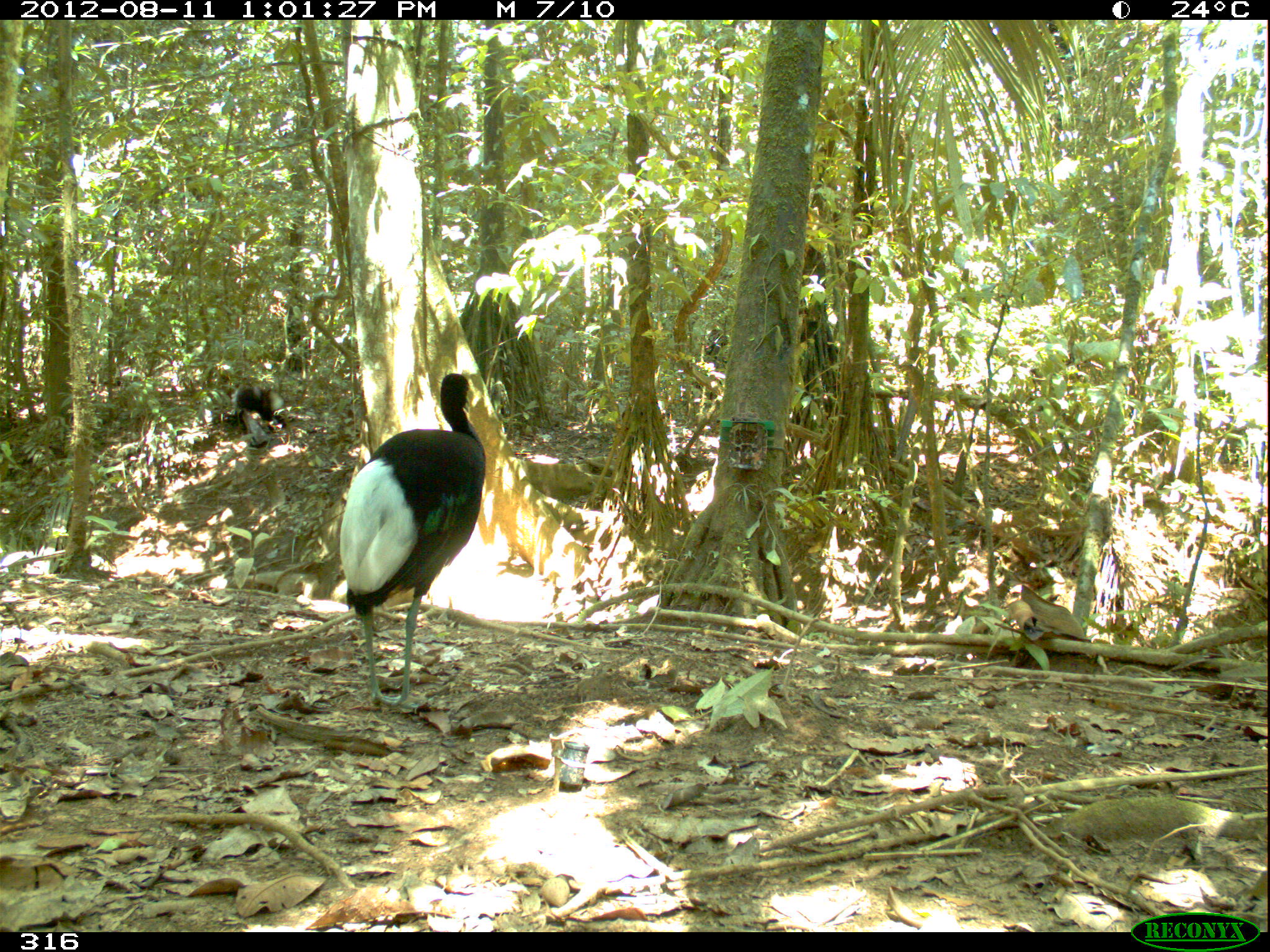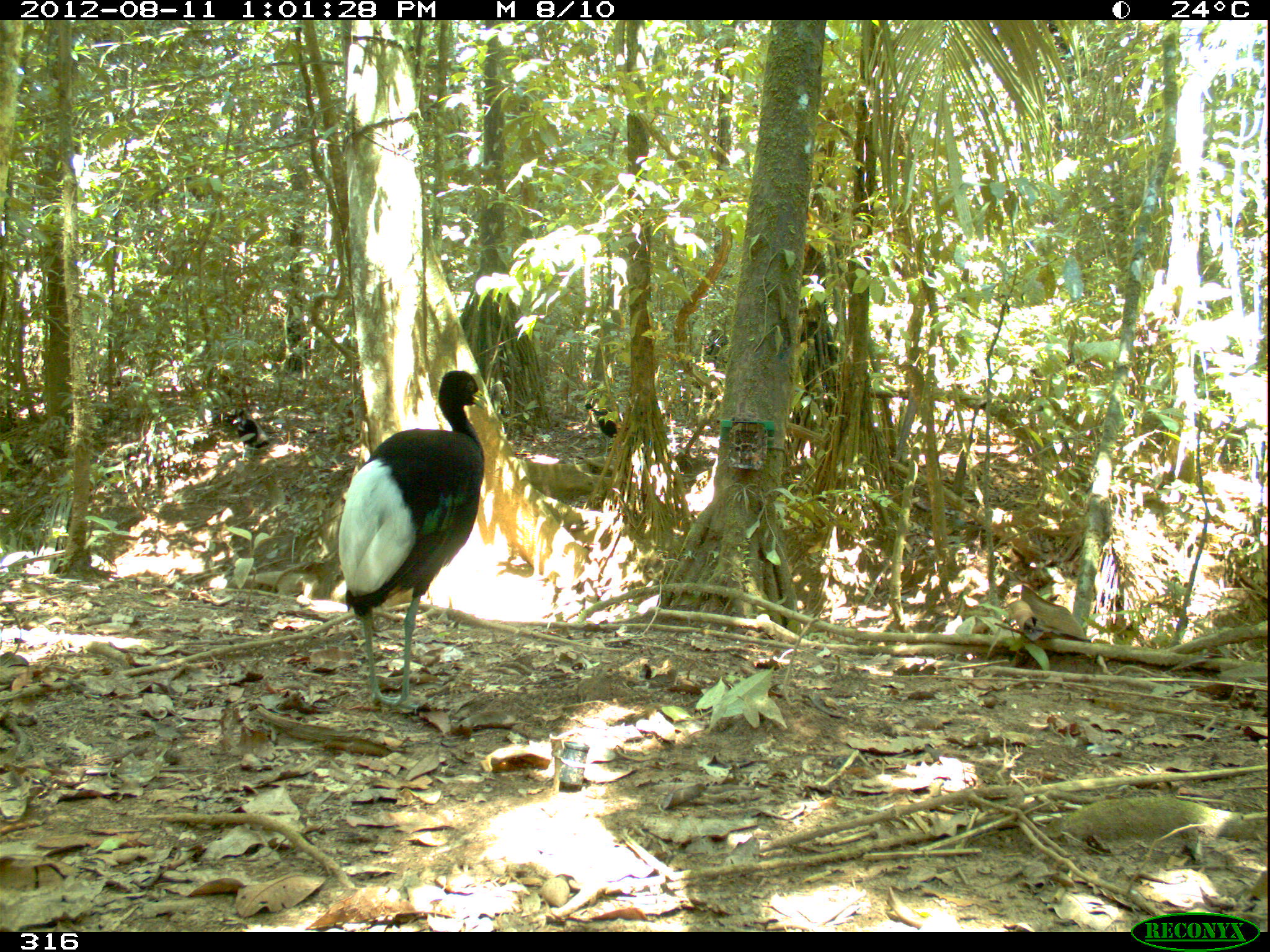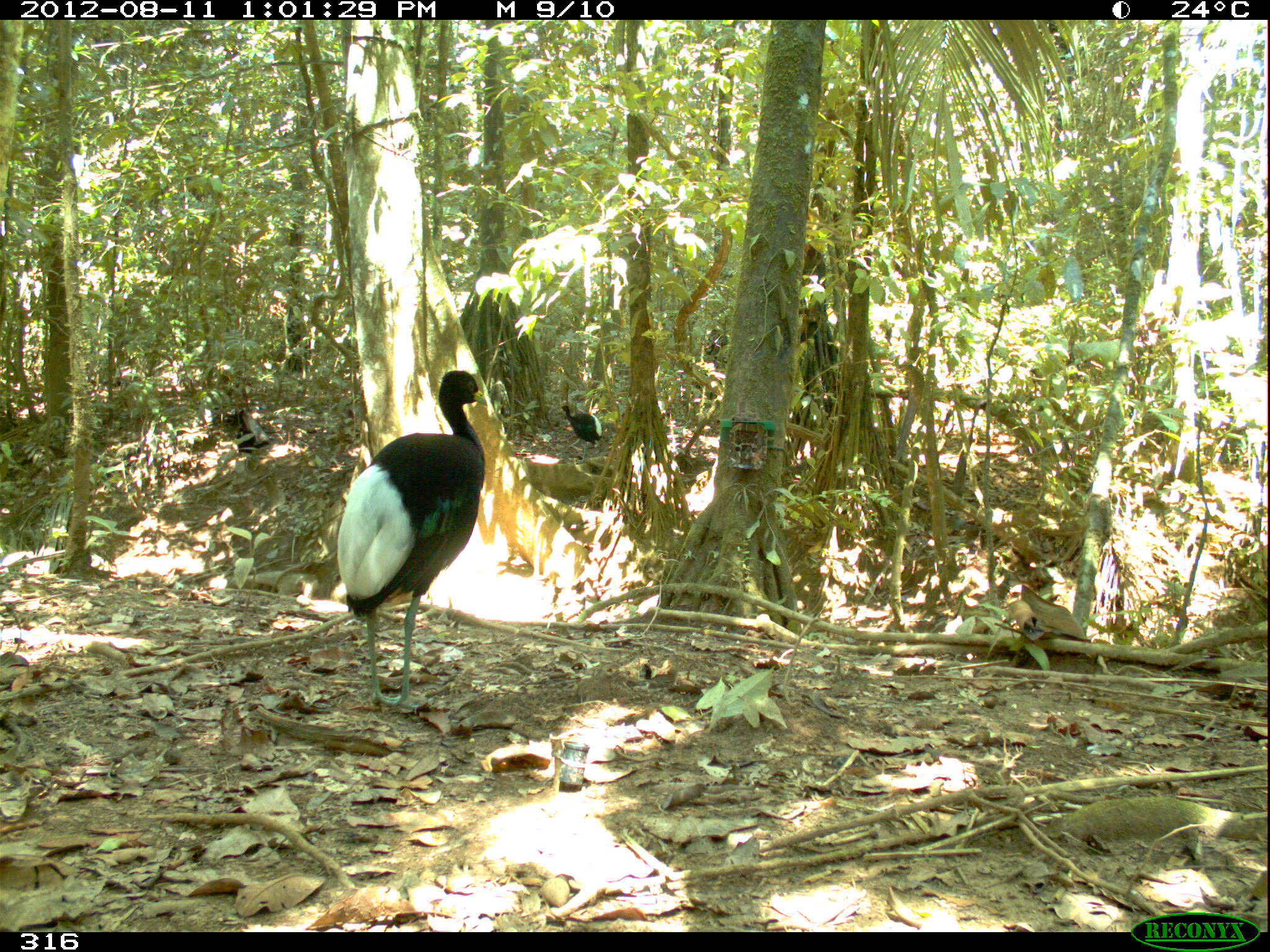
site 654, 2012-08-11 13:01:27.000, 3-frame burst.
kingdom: Animalia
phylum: Chordata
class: Aves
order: Gruiformes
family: Psophiidae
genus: Psophia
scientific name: Psophia leucoptera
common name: pale-winged trumpeter